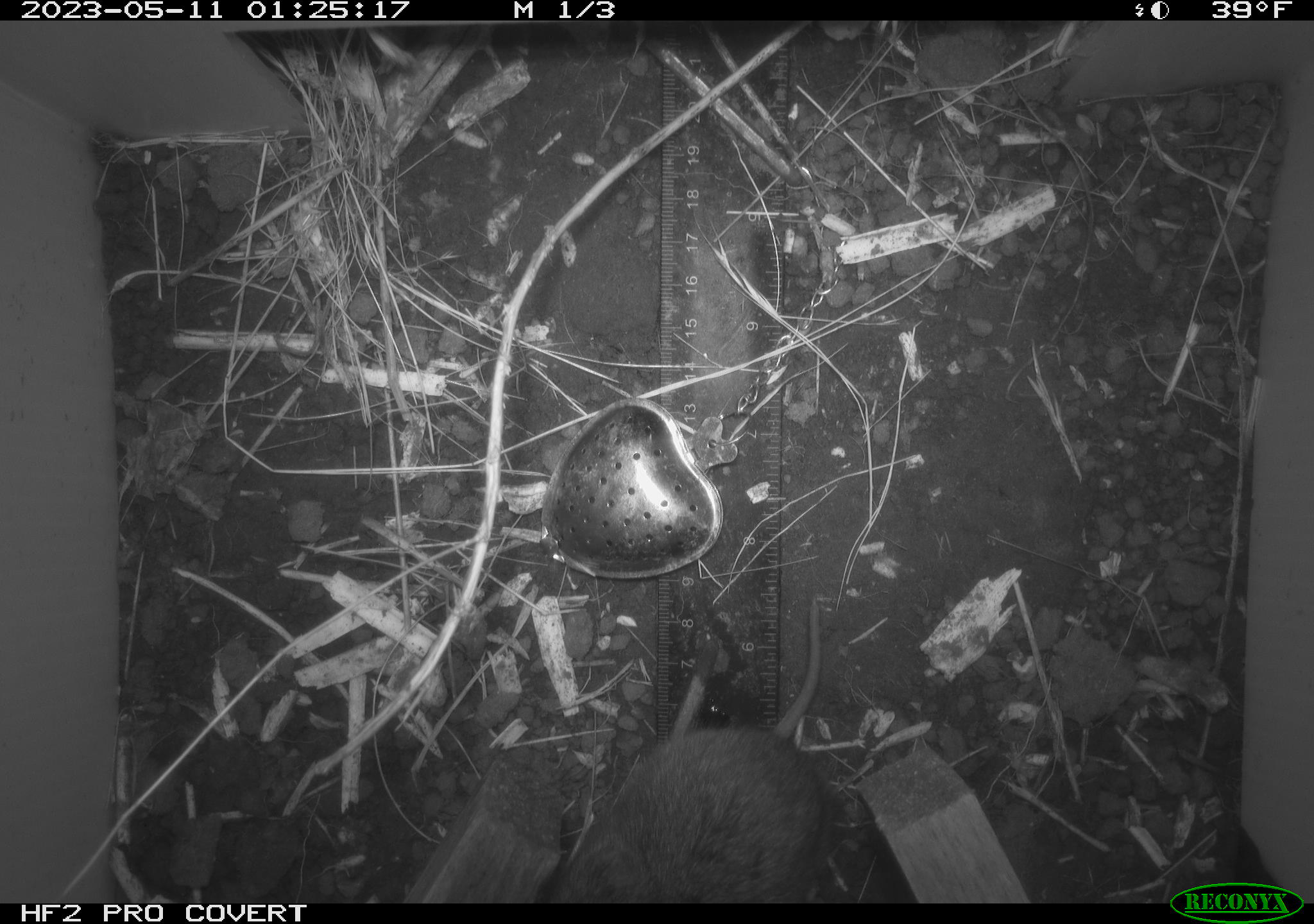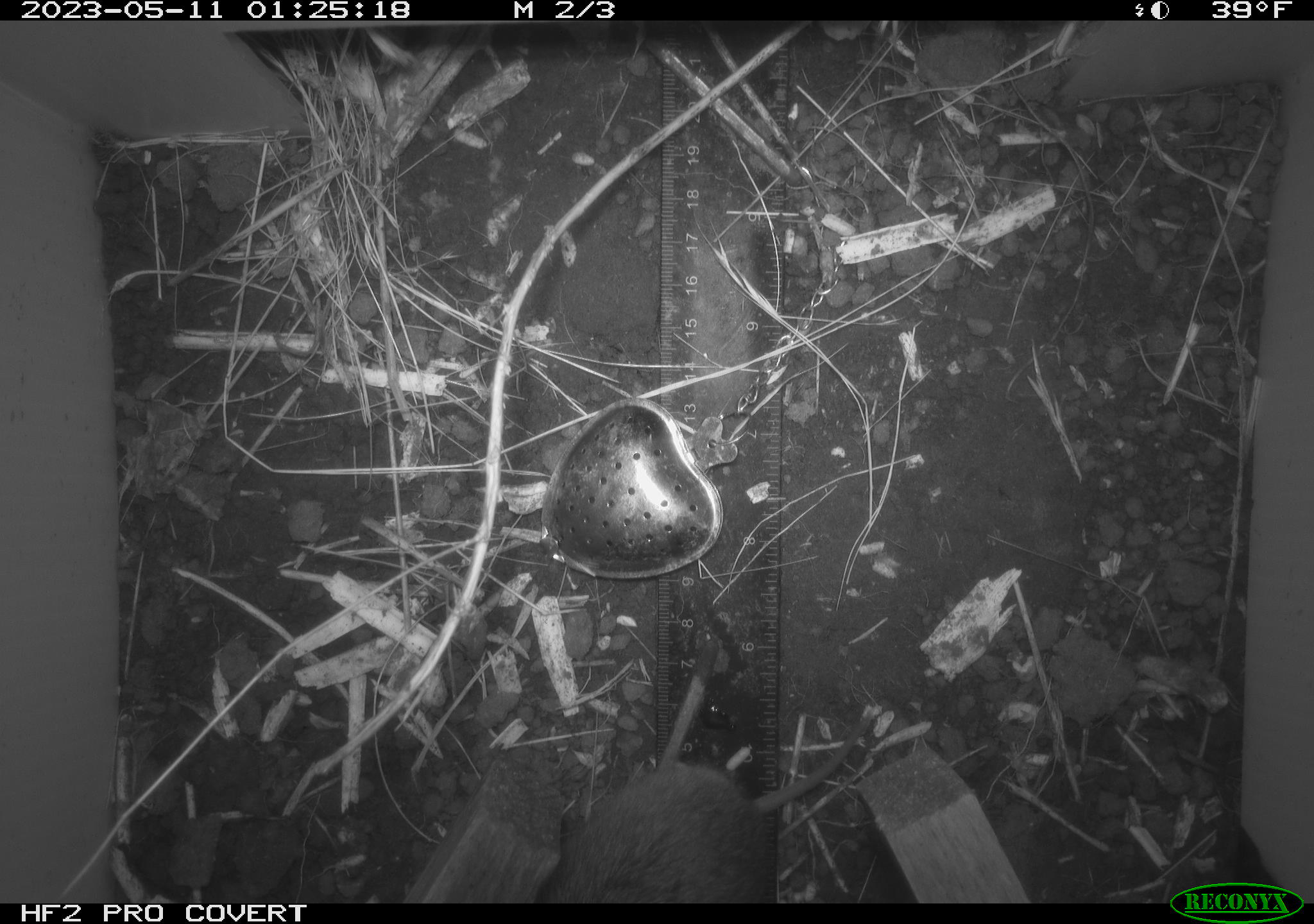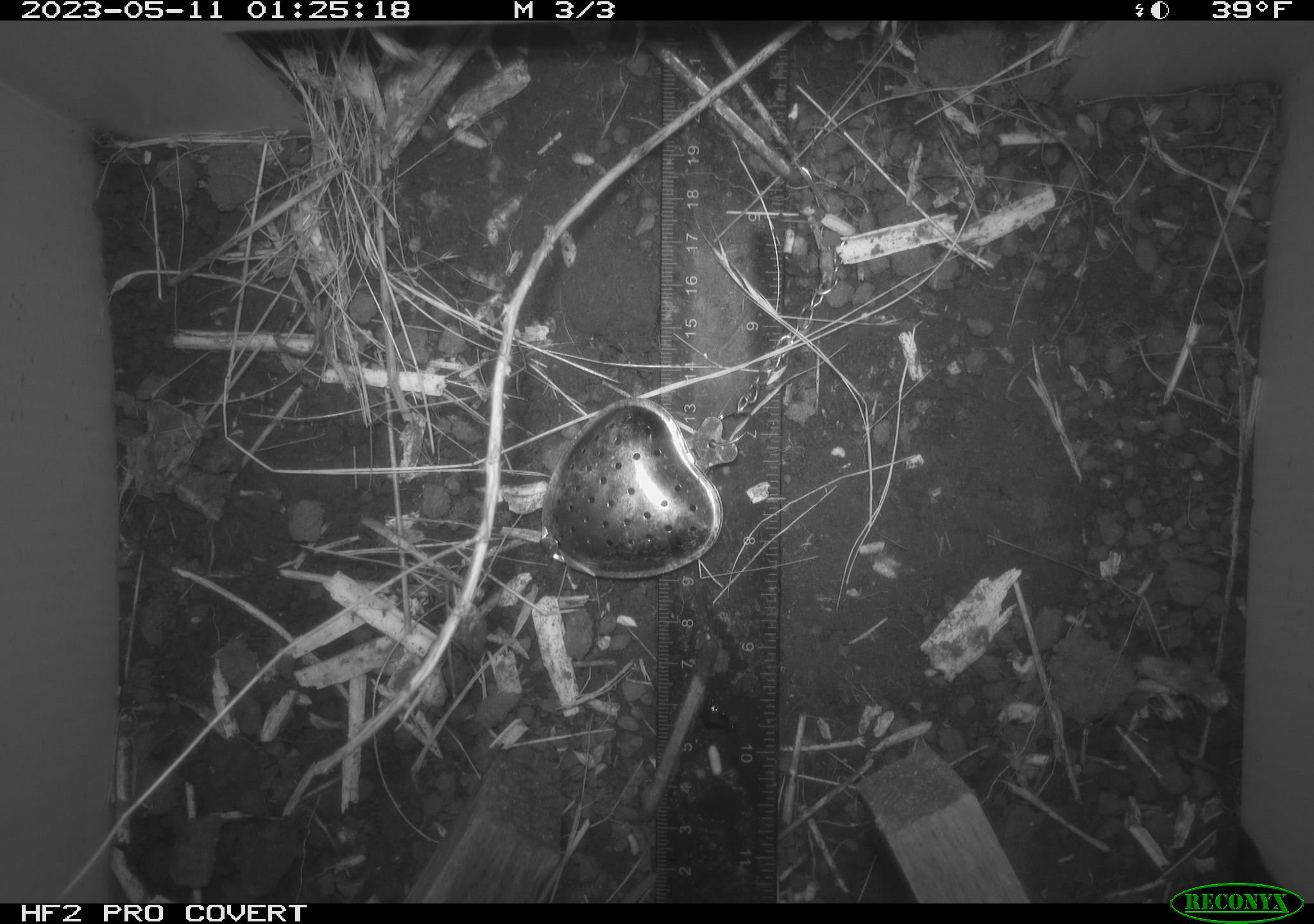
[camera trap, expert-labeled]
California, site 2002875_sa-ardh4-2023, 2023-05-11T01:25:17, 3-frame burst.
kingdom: Animalia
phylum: Chordata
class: Mammalia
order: Rodentia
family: Cricetidae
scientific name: Arvicolinae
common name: voles, lemmings, and muskrats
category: arvicolinae subfamily